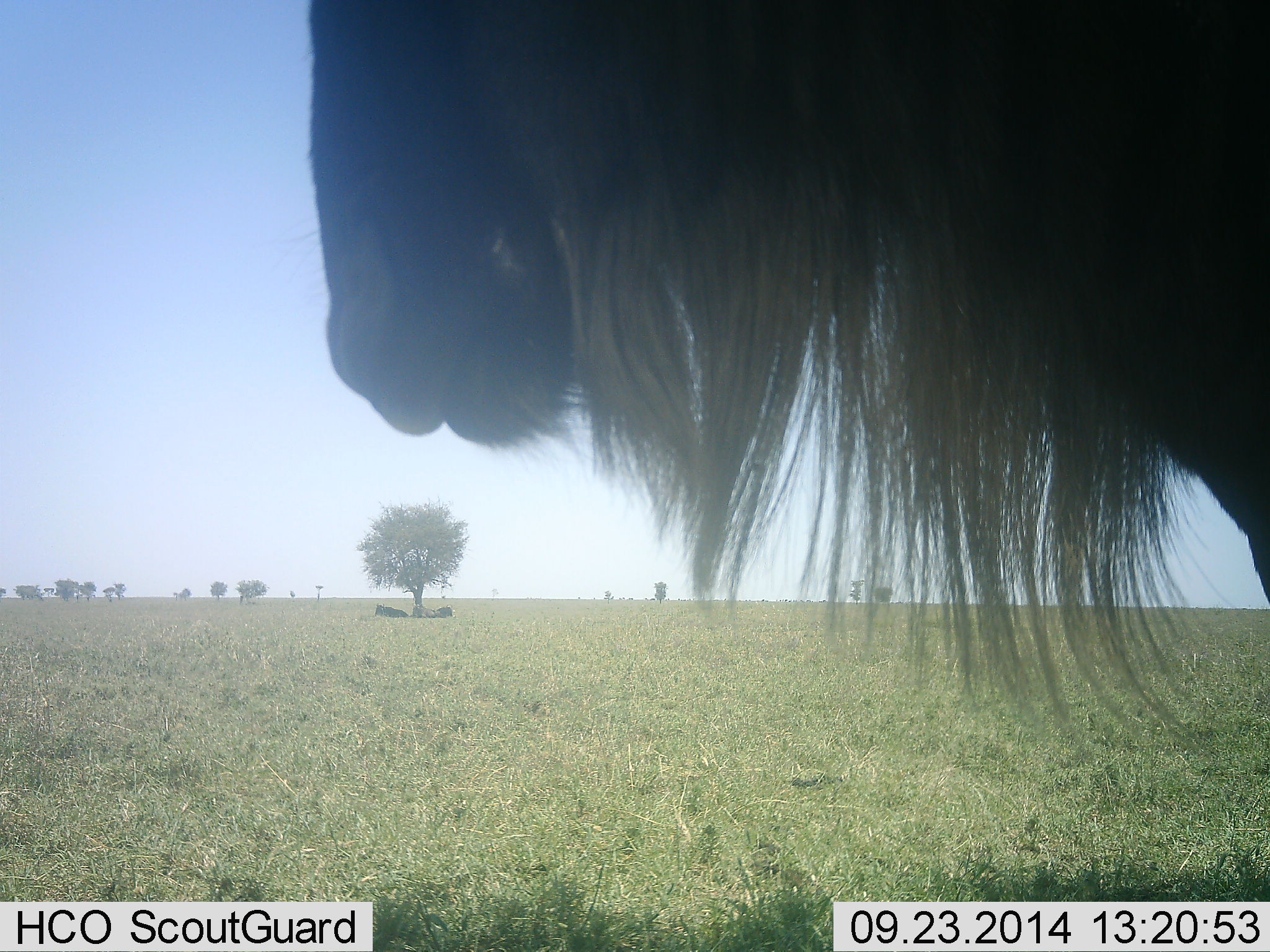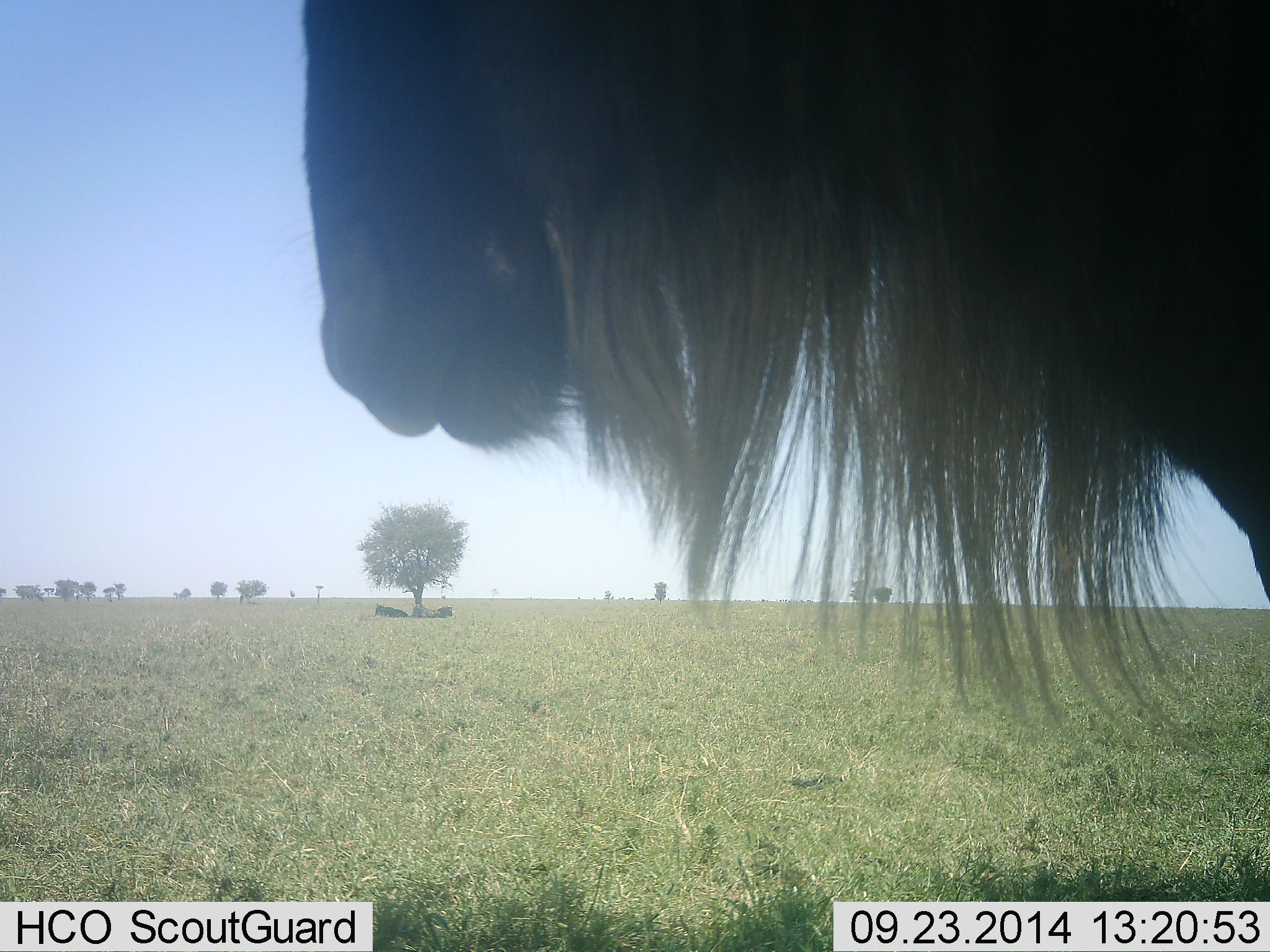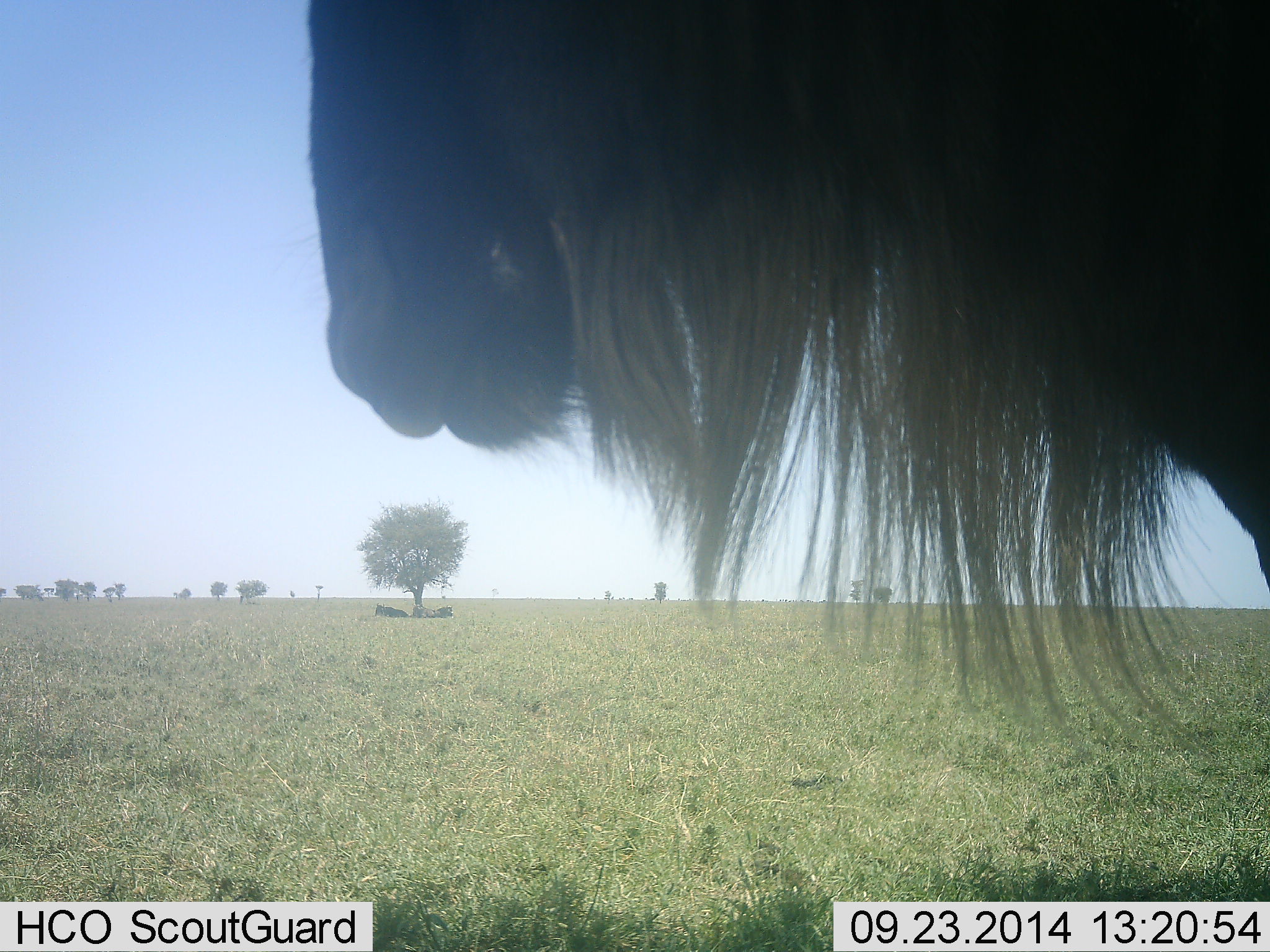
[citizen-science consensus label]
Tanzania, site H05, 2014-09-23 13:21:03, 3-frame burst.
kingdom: Animalia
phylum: Chordata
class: Mammalia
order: Artiodactyla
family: Bovidae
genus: Connochaetes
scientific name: Connochaetes taurinus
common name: blue wildebeest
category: wildebeest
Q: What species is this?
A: Wildebeest (blue wildebeest) (Connochaetes taurinus).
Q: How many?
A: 1.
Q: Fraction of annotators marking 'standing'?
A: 80%.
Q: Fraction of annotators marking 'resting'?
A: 50%.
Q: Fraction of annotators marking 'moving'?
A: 10%.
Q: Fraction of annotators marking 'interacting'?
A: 0%.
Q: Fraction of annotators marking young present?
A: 0%.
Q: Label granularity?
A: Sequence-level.